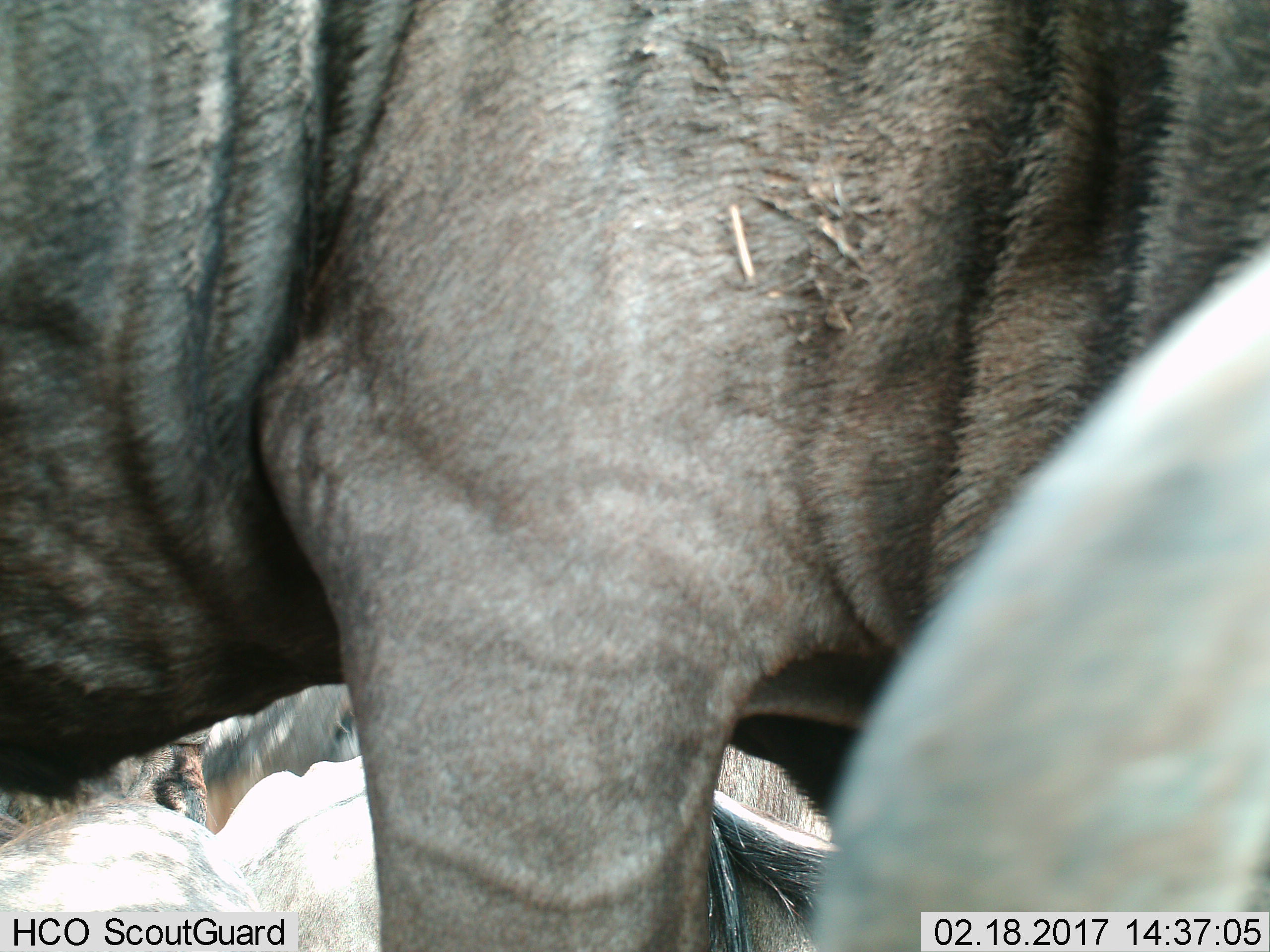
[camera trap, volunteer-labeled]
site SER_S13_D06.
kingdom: Animalia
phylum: Chordata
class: Mammalia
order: Artiodactyla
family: Bovidae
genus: Connochaetes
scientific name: Connochaetes taurinus taurinus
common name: blue wildebeest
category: wildebeestblue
Wildebeestblue (blue wildebeest) (Connochaetes taurinus taurinus), count 4. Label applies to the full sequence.